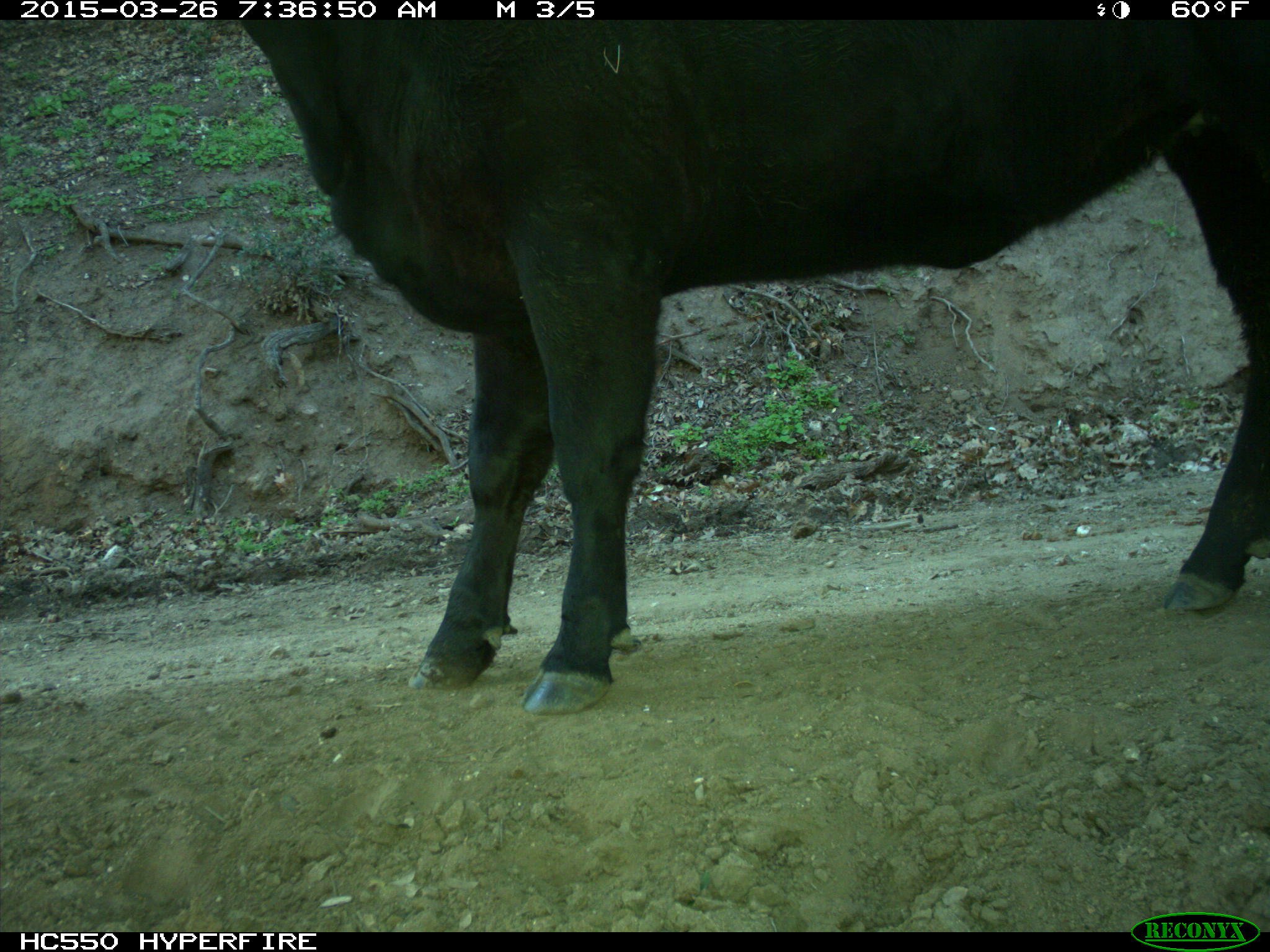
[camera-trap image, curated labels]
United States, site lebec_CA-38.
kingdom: Animalia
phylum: Chordata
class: Mammalia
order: Artiodactyla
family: Bovidae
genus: Bos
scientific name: Bos taurus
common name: domestic cow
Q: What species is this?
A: Bos taurus (domestic cow).